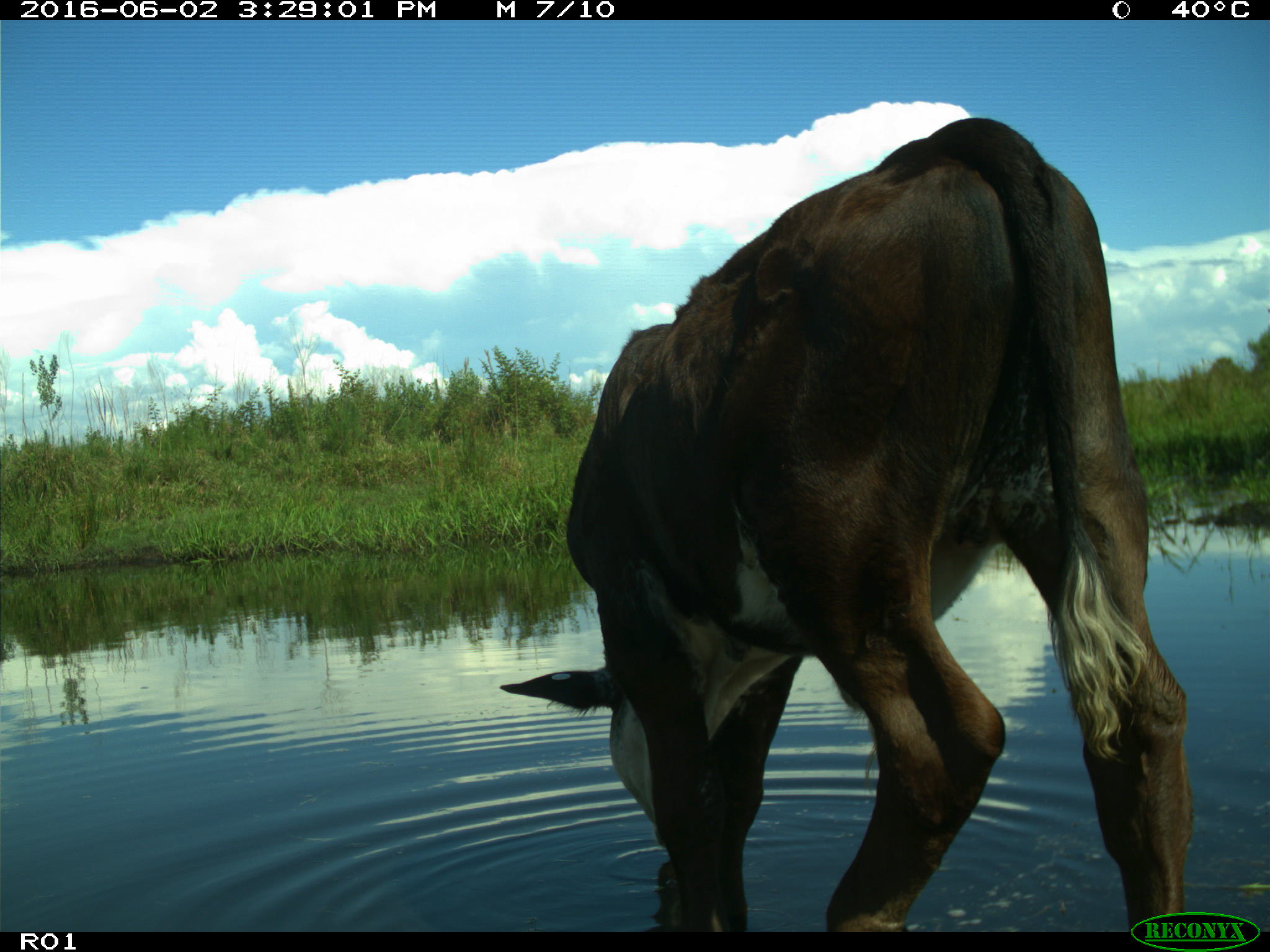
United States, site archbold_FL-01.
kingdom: Animalia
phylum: Chordata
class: Mammalia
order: Artiodactyla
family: Bovidae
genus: Bos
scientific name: Bos taurus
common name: domestic cow